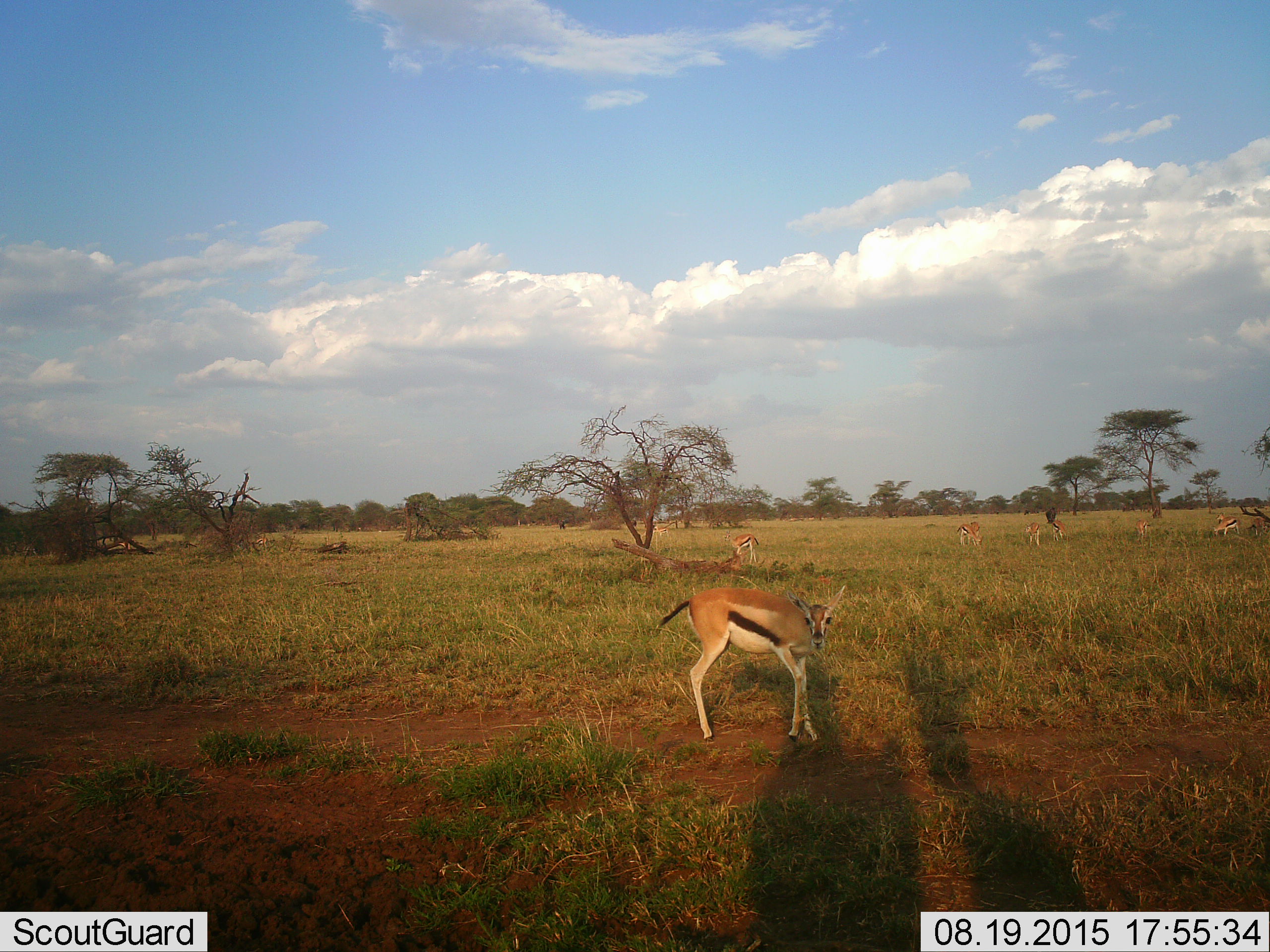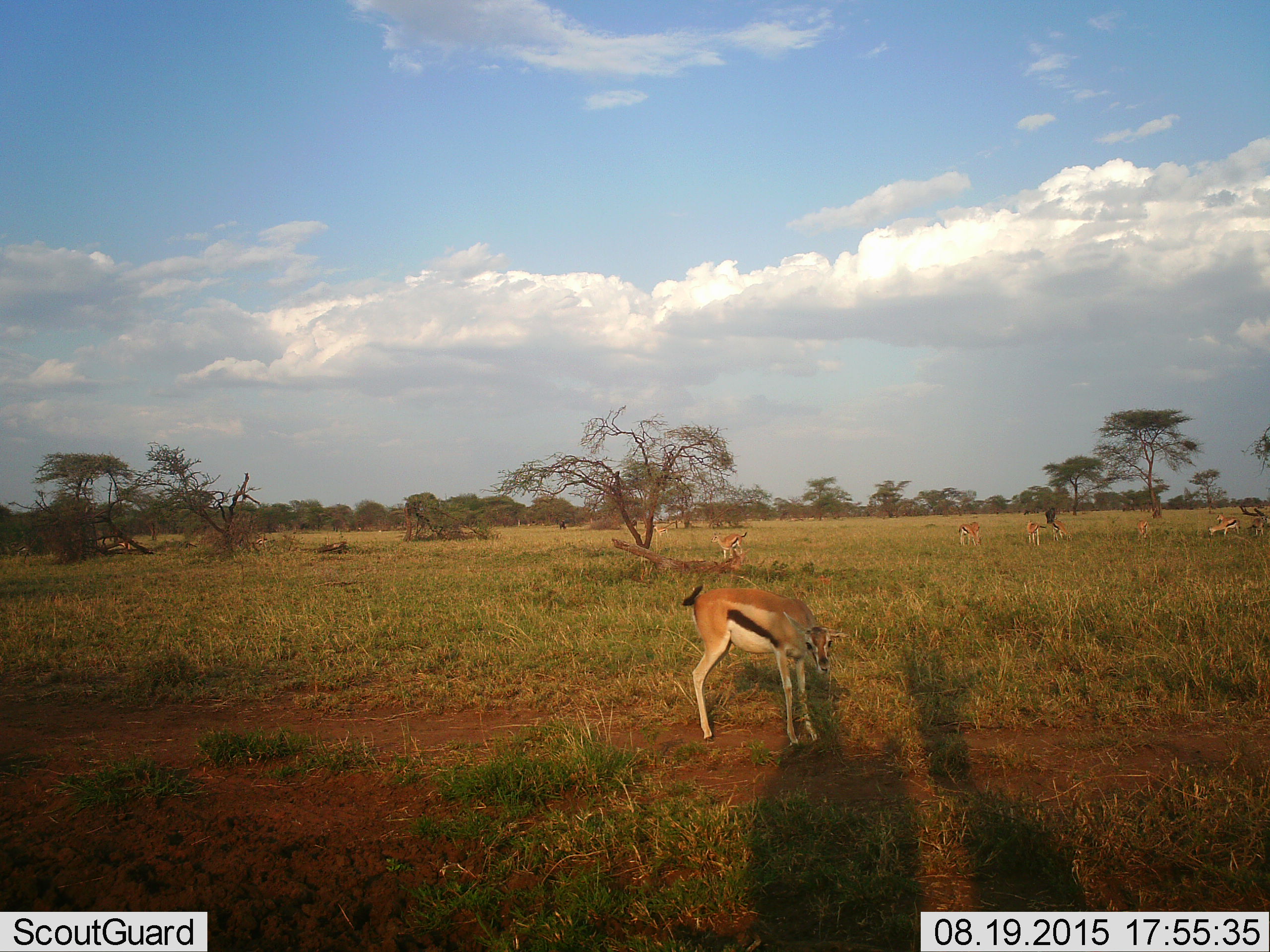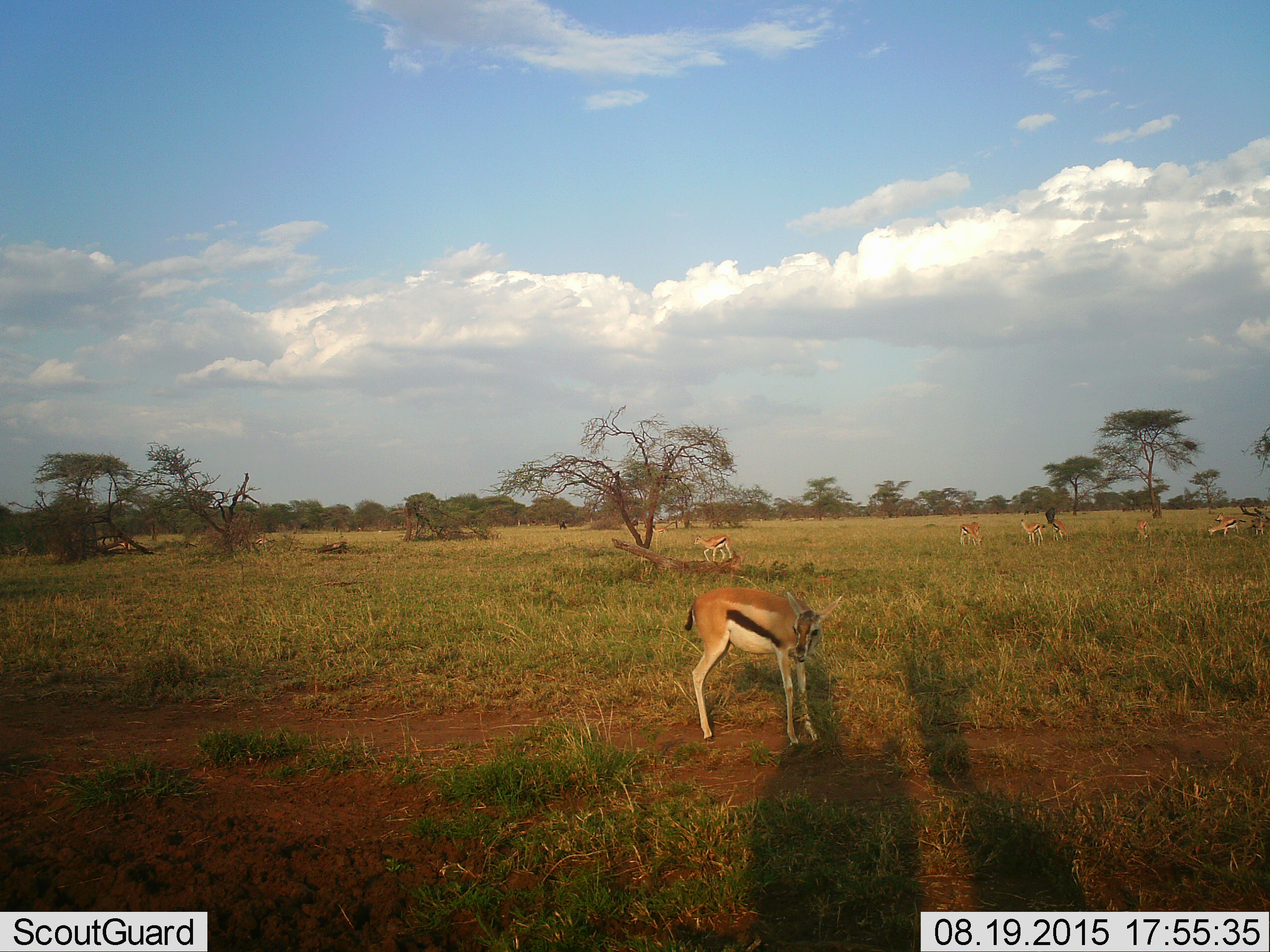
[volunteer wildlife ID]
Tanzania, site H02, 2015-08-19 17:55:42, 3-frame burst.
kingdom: Animalia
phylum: Chordata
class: Mammalia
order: Artiodactyla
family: Bovidae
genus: Eudorcas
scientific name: Eudorcas thomsonii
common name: thomson's gazelle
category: gazellethomsons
Gazellethomsons (thomson's gazelle) (Eudorcas thomsonii), count 9. Behavior (volunteer vote fractions): standing 100%, resting 0%, moving 20%, interacting 0%. Young present (vote fraction): 10%. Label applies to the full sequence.